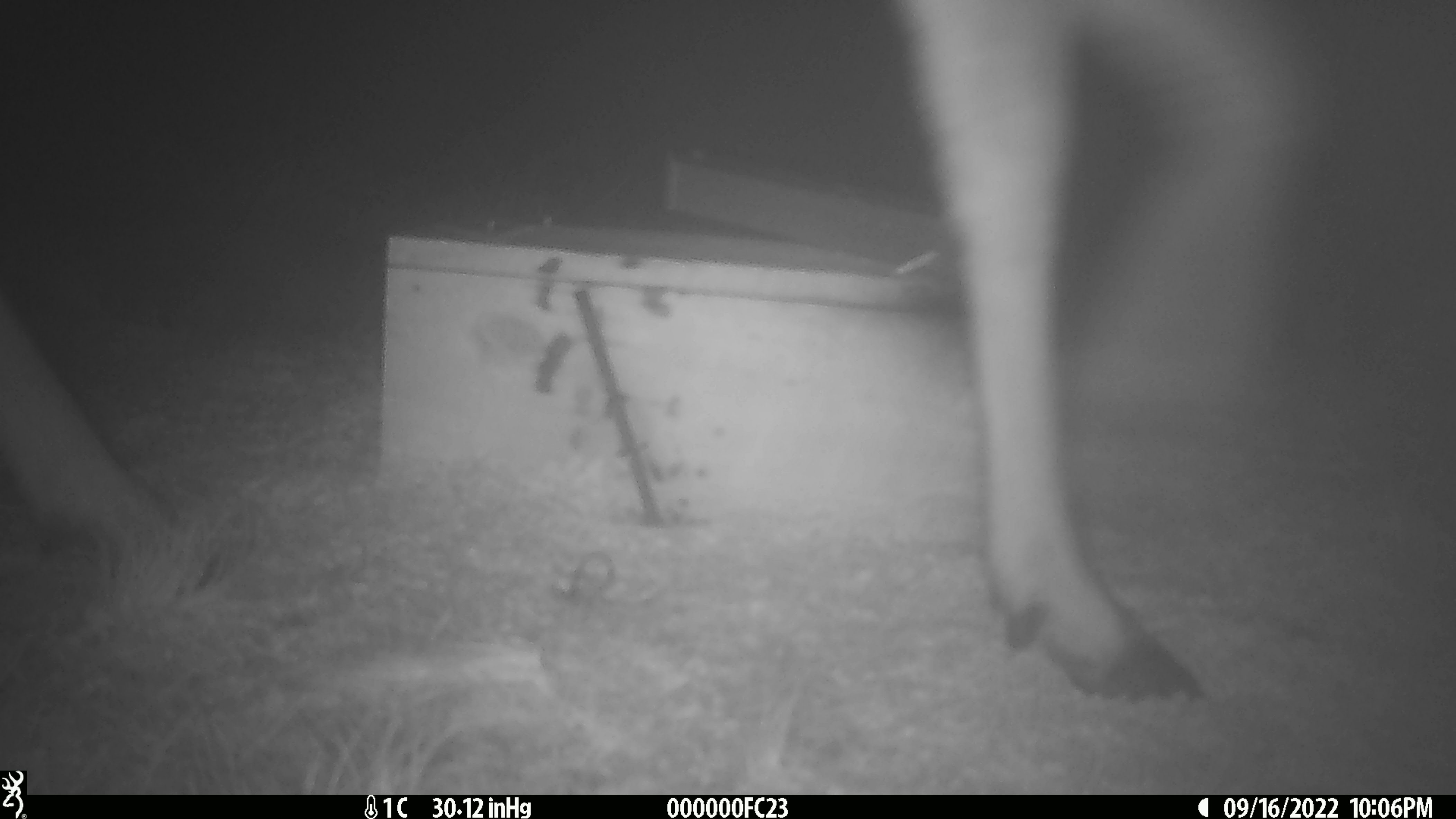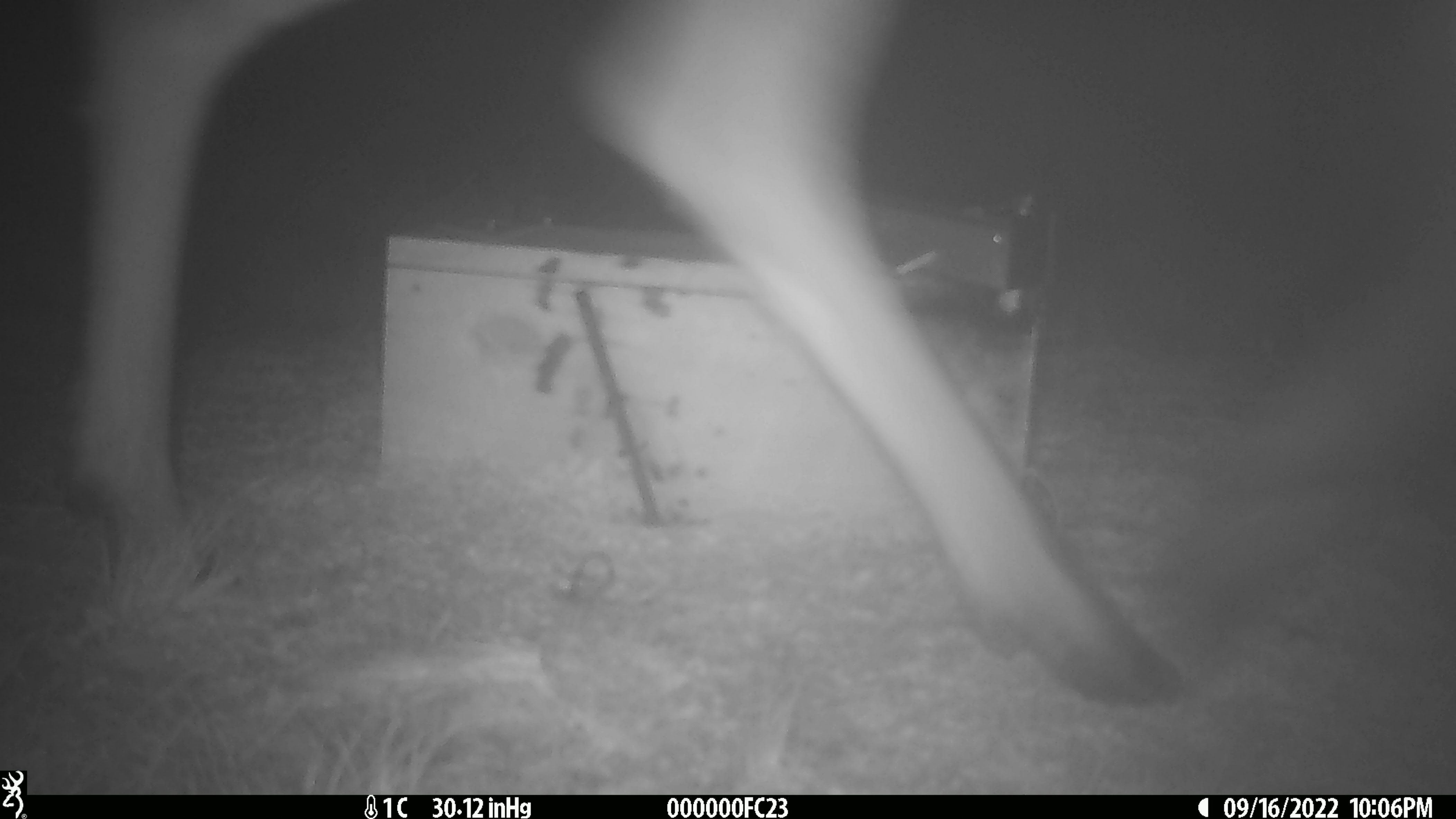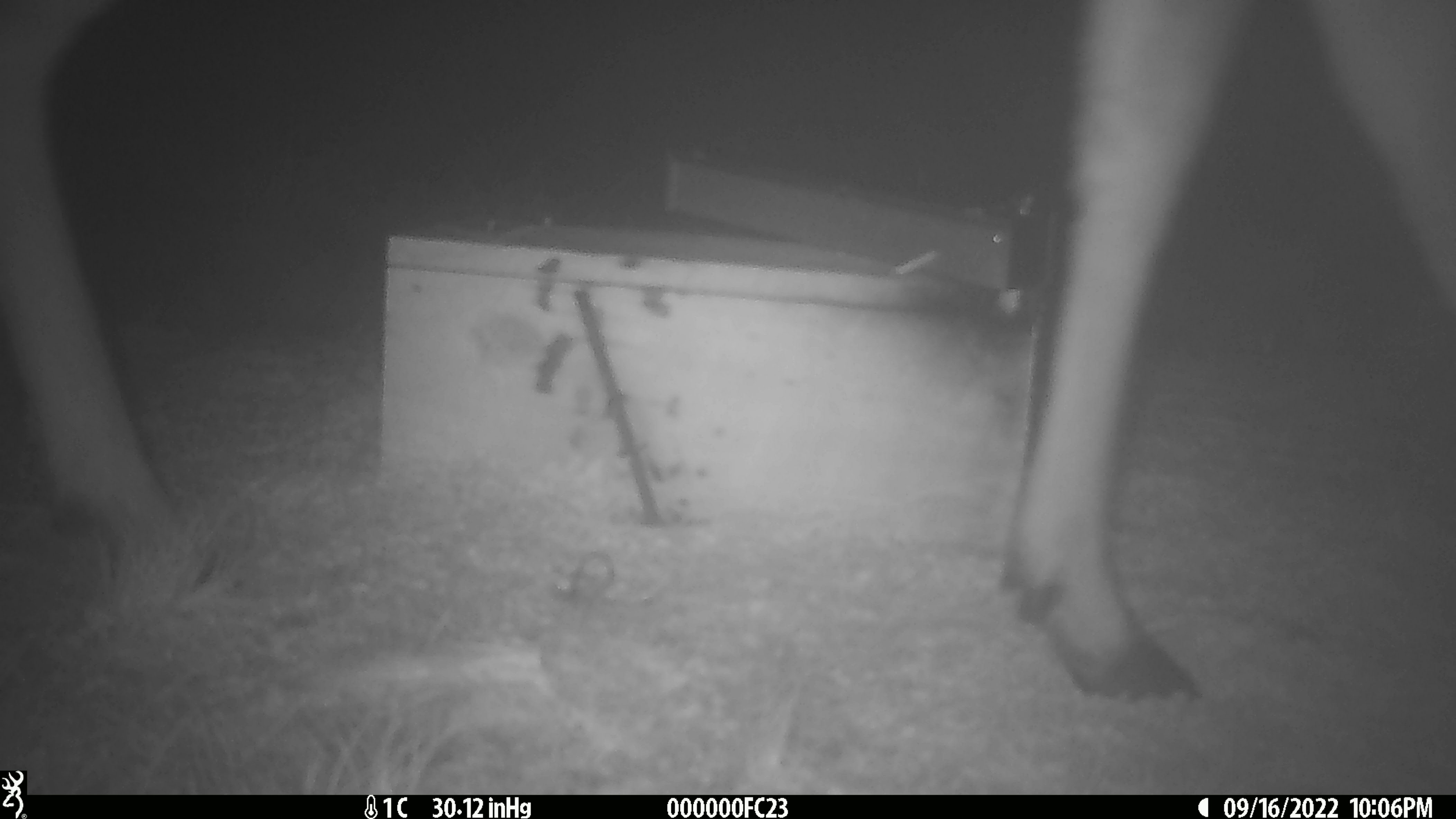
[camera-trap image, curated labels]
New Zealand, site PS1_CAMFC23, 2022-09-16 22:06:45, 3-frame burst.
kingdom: Animalia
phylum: Chordata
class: Mammalia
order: Artiodactyla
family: Cervidae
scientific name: Cervidae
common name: deer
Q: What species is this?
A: Deer (Cervidae).